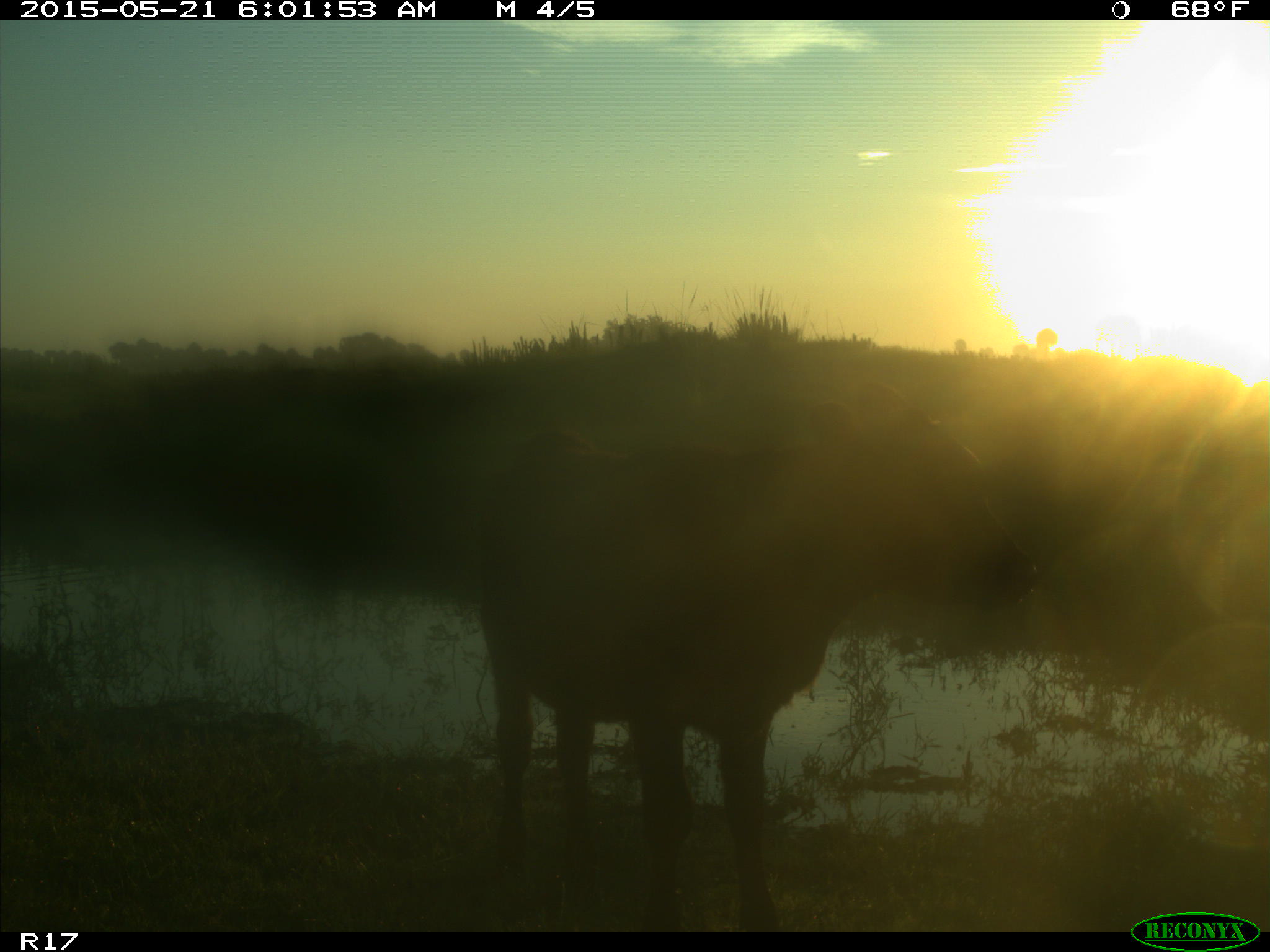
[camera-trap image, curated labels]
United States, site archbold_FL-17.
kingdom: Animalia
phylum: Chordata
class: Mammalia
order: Artiodactyla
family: Bovidae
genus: Bos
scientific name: Bos taurus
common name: domestic cow